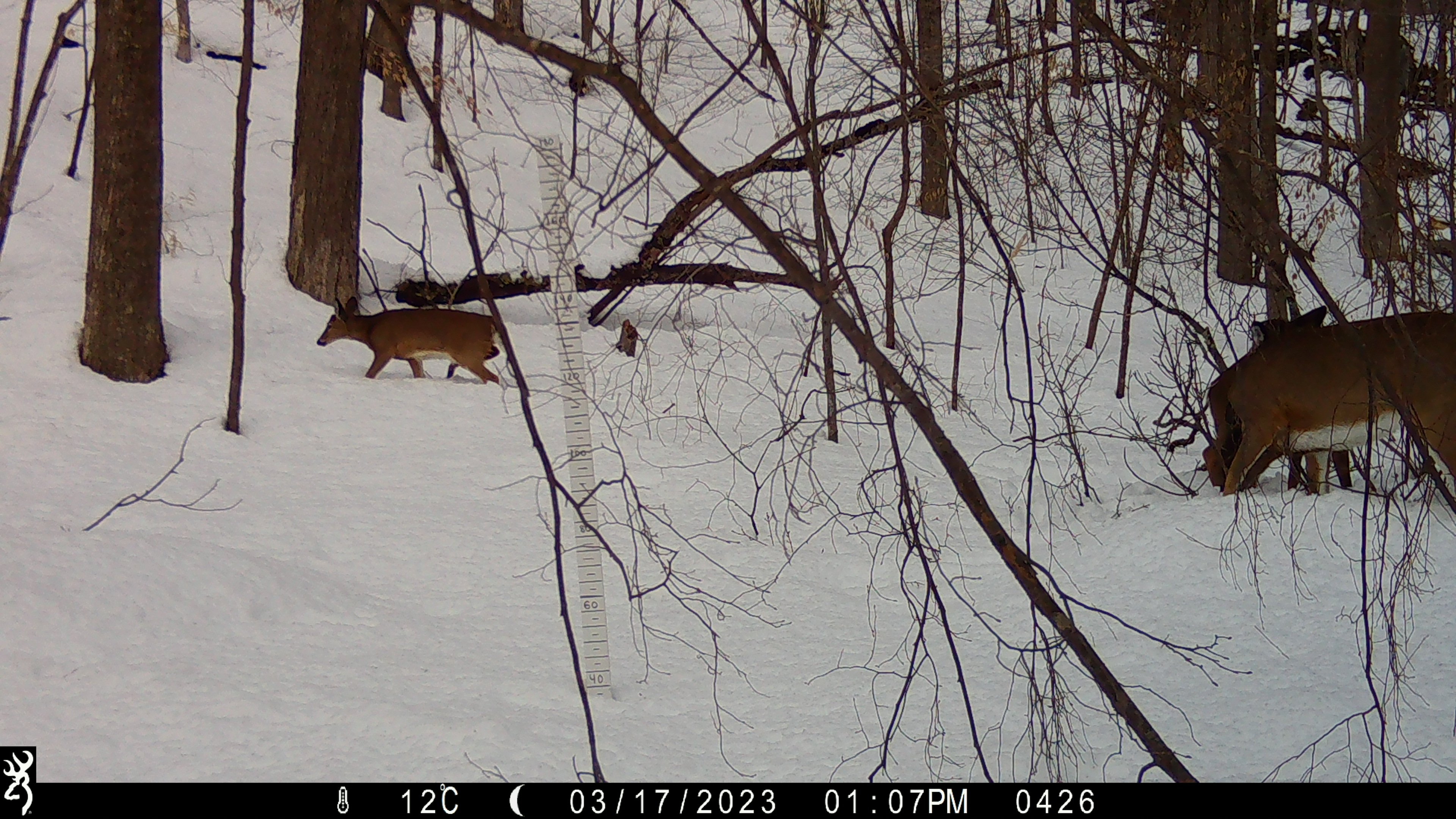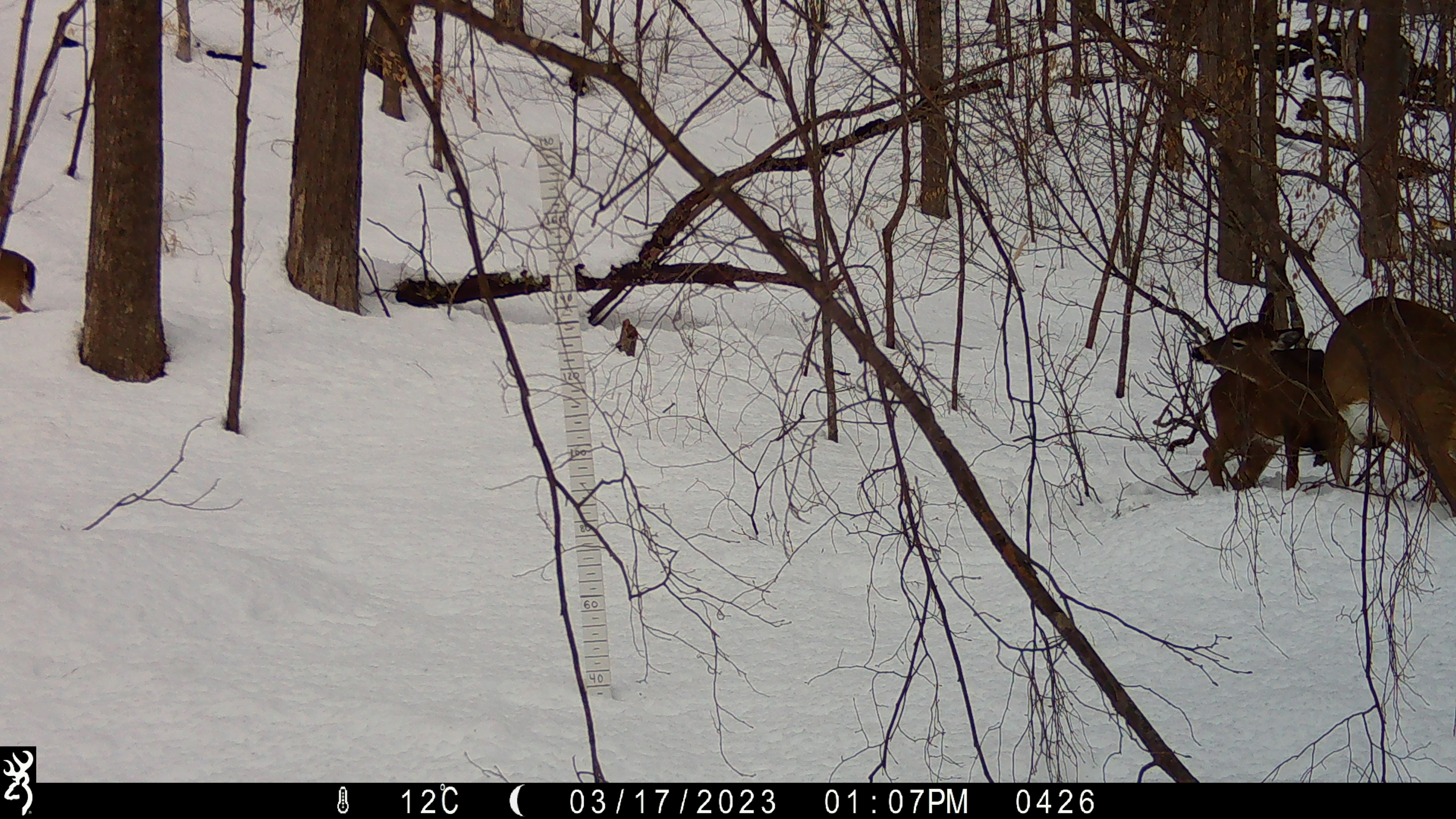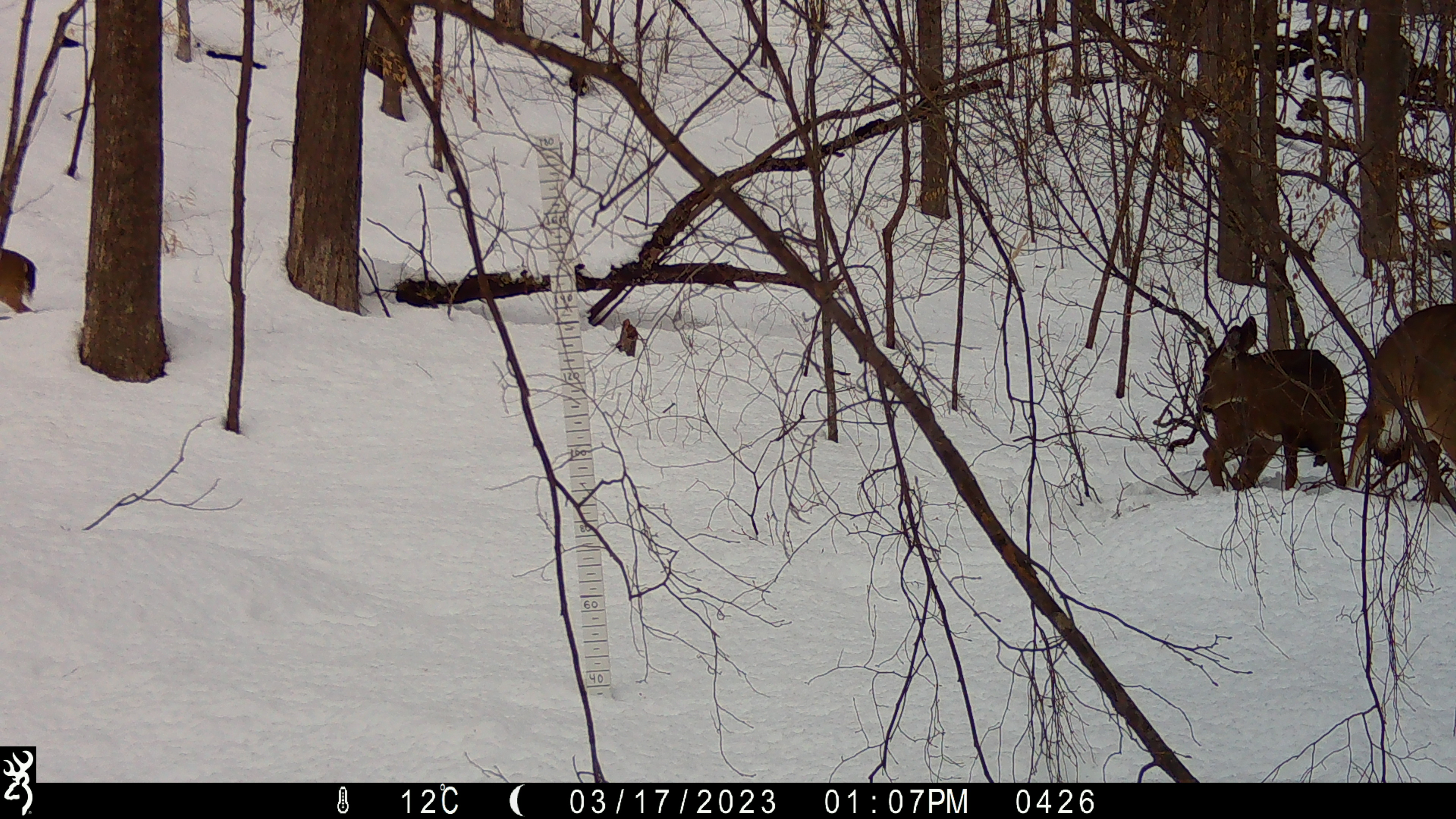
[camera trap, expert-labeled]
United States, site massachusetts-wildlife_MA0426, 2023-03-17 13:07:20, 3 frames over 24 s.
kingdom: Animalia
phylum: Chordata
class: Mammalia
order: Artiodactyla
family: Cervidae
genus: Odocoileus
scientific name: Odocoileus virginianus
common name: white-tailed deer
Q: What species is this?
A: White-tailed deer (Odocoileus virginianus).